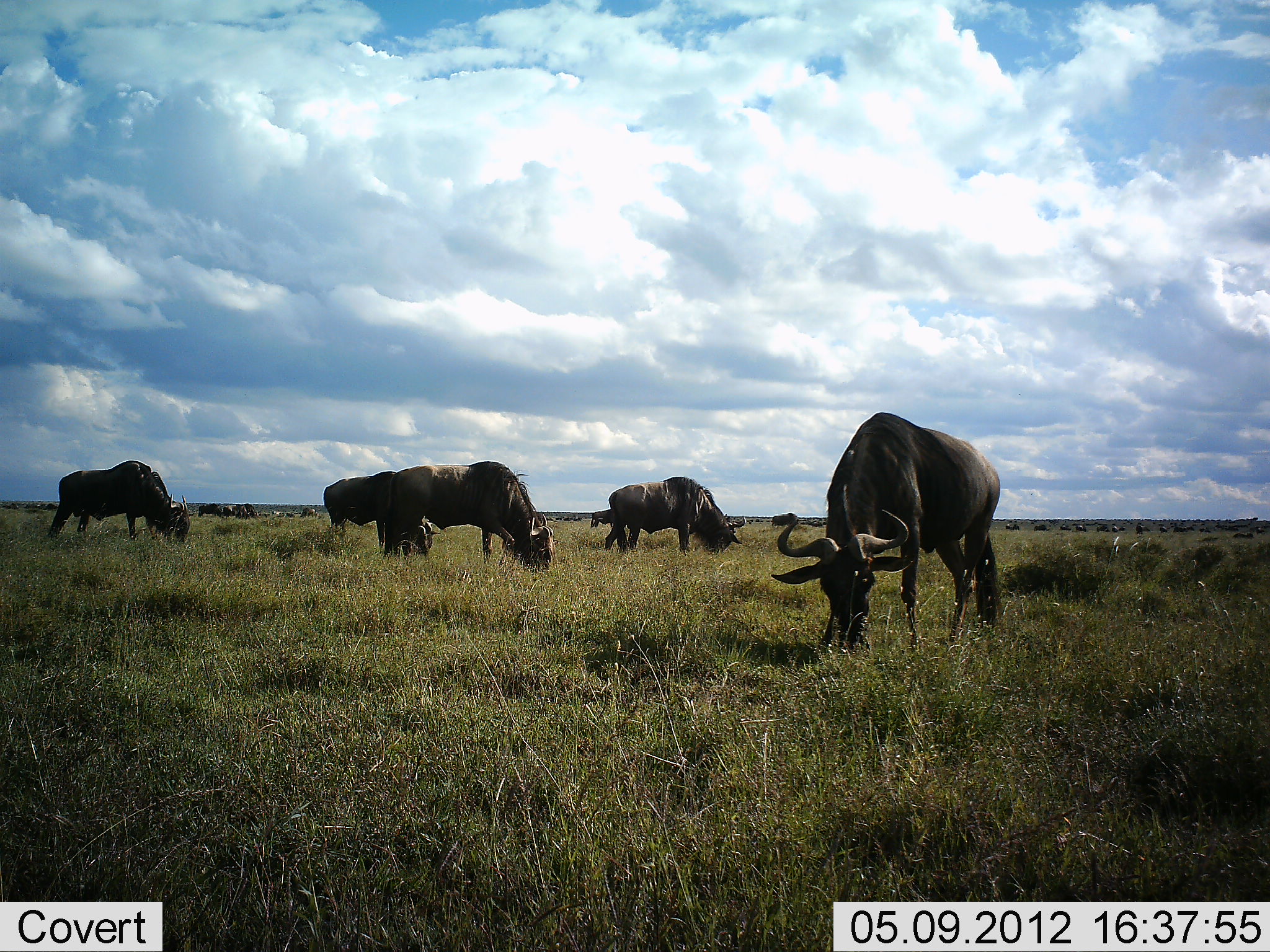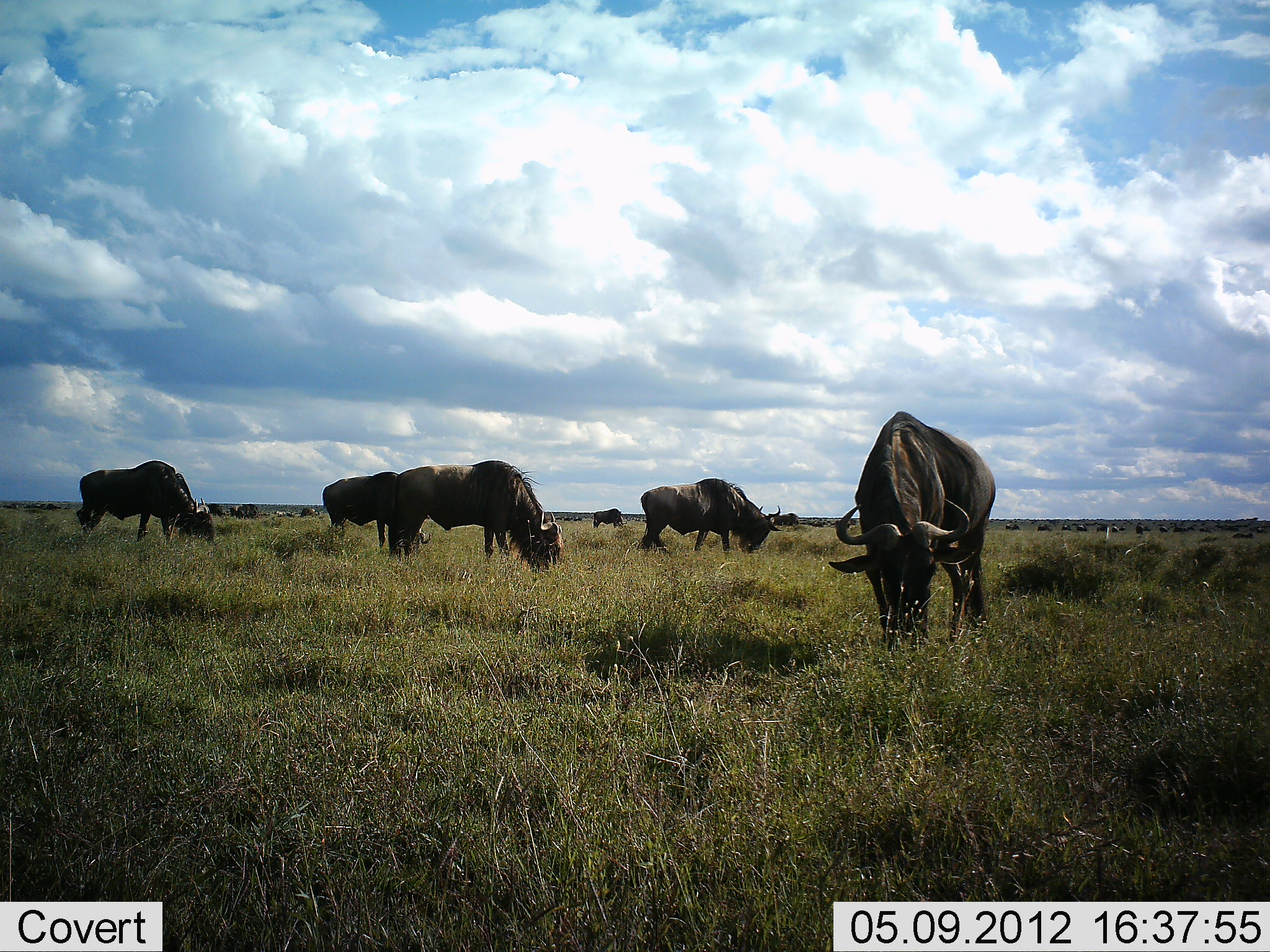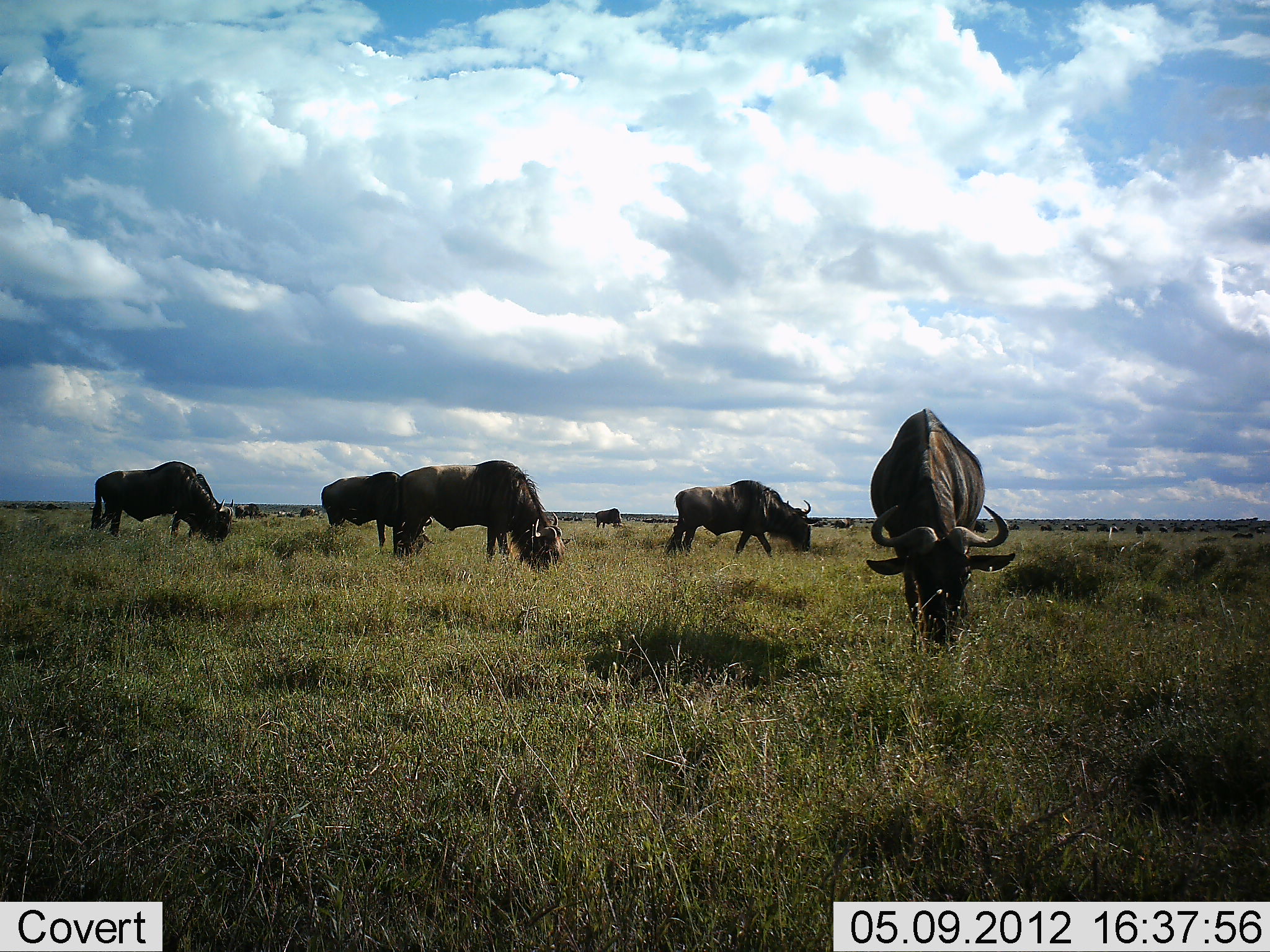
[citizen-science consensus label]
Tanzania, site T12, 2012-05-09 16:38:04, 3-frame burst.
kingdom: Animalia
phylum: Chordata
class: Mammalia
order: Artiodactyla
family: Bovidae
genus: Connochaetes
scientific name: Connochaetes taurinus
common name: blue wildebeest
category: wildebeest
Wildebeest (blue wildebeest) (Connochaetes taurinus), count 11-50. Behavior (volunteer vote fractions): standing 0%, resting 0%, moving 30%, interacting 0%. Young present (vote fraction): 0%. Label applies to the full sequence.